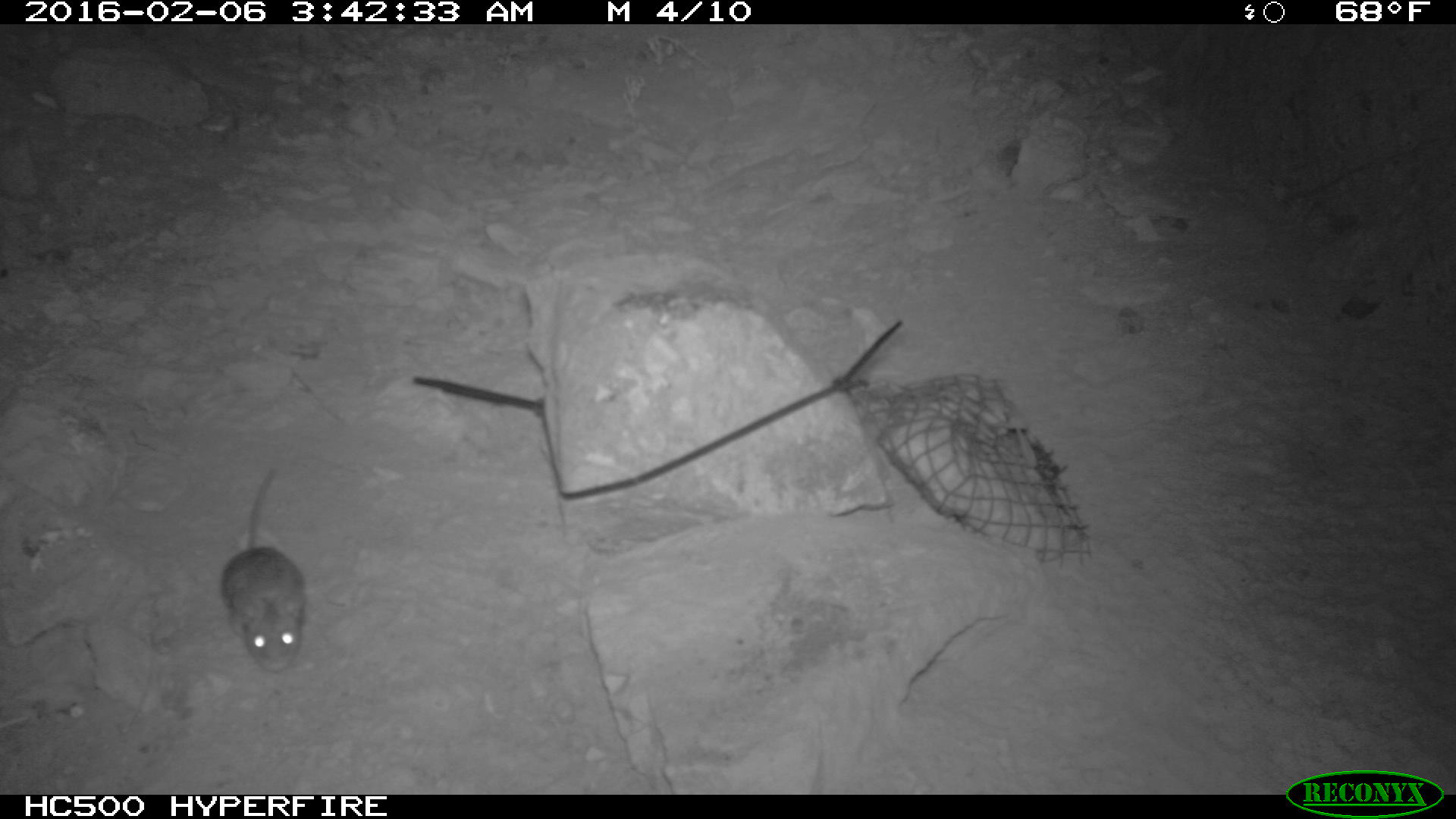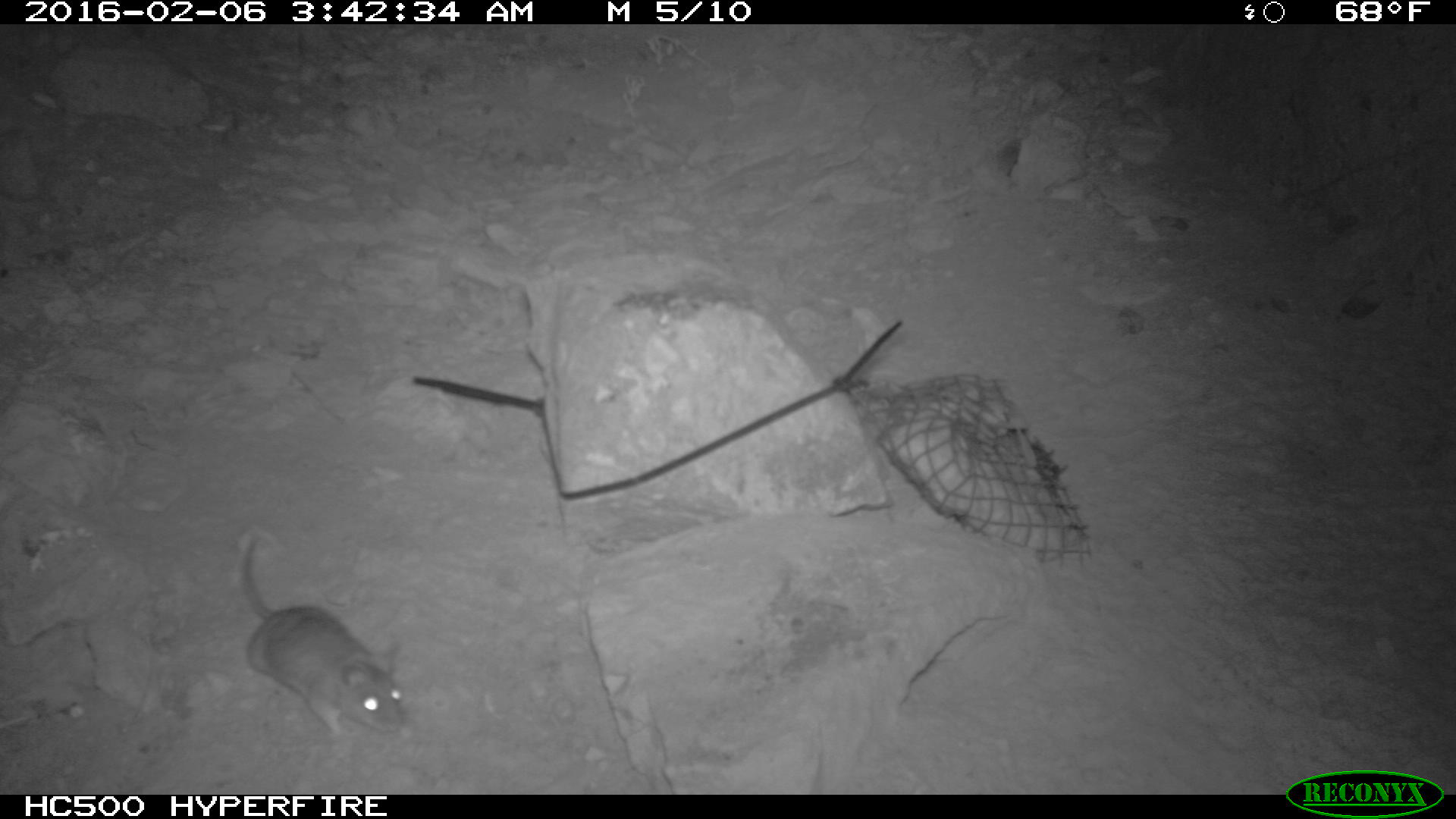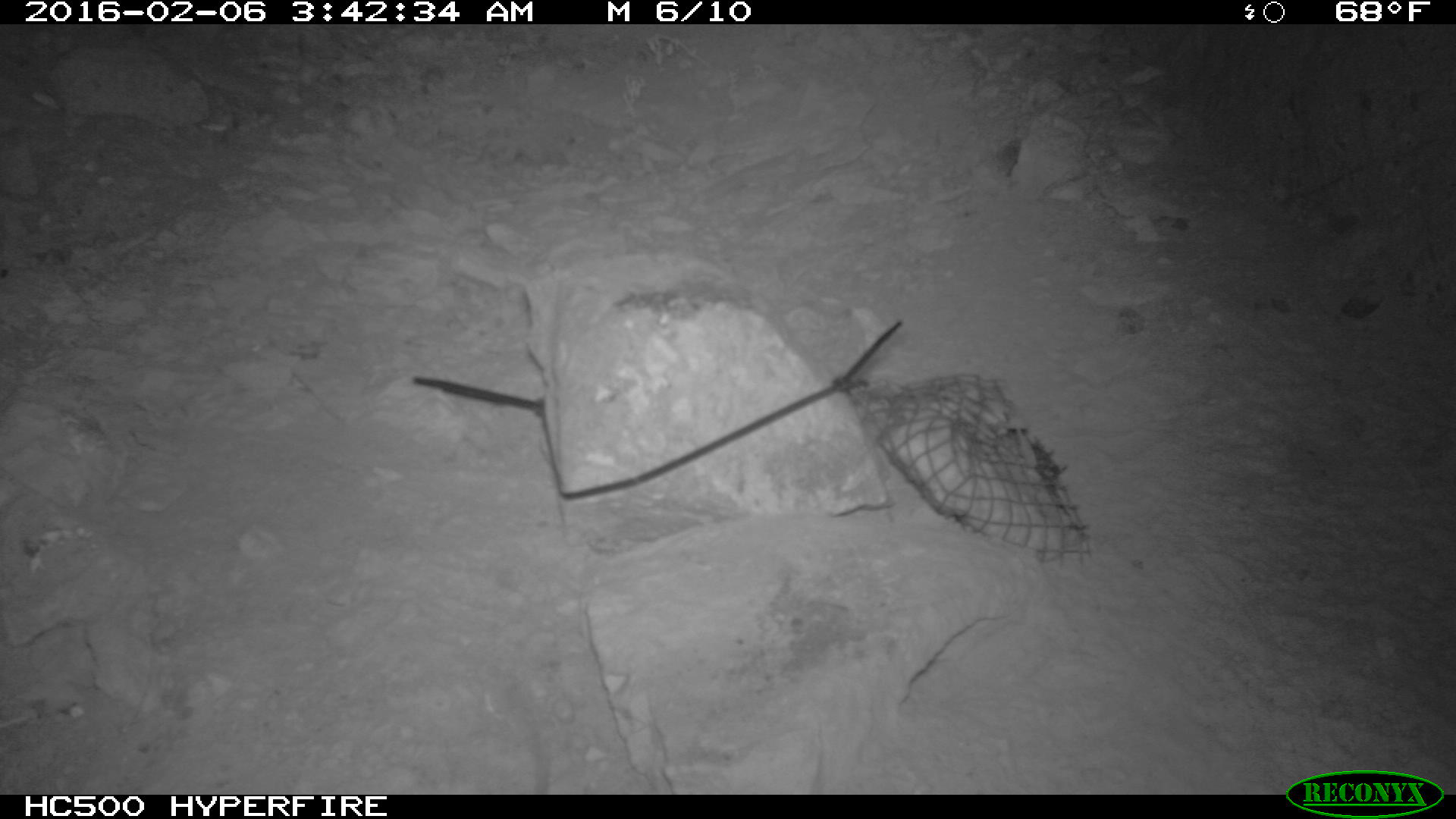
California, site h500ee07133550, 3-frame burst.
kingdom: Animalia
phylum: Chordata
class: Mammalia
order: Rodentia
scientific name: Rodentia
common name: rodent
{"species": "rodent (Rodentia)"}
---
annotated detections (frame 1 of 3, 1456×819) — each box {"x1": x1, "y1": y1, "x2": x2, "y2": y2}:
rodent: {"x1": 218, "y1": 467, "x2": 305, "y2": 668}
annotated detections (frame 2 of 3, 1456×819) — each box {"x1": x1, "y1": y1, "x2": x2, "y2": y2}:
rodent: {"x1": 241, "y1": 536, "x2": 402, "y2": 735}